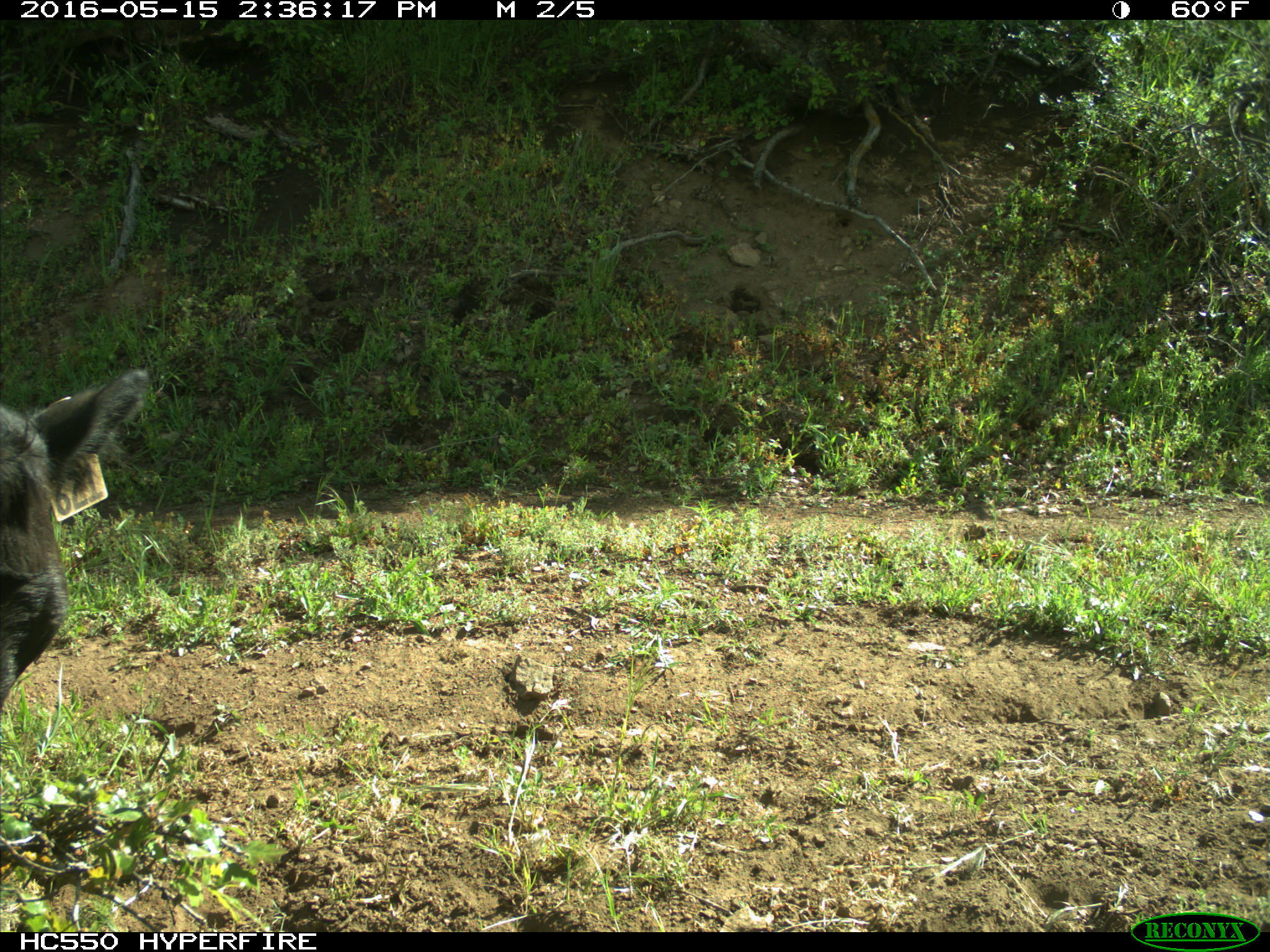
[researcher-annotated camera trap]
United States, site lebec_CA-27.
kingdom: Animalia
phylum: Chordata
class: Mammalia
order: Artiodactyla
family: Bovidae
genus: Bos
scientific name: Bos taurus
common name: domestic cow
Bos taurus (domestic cow).